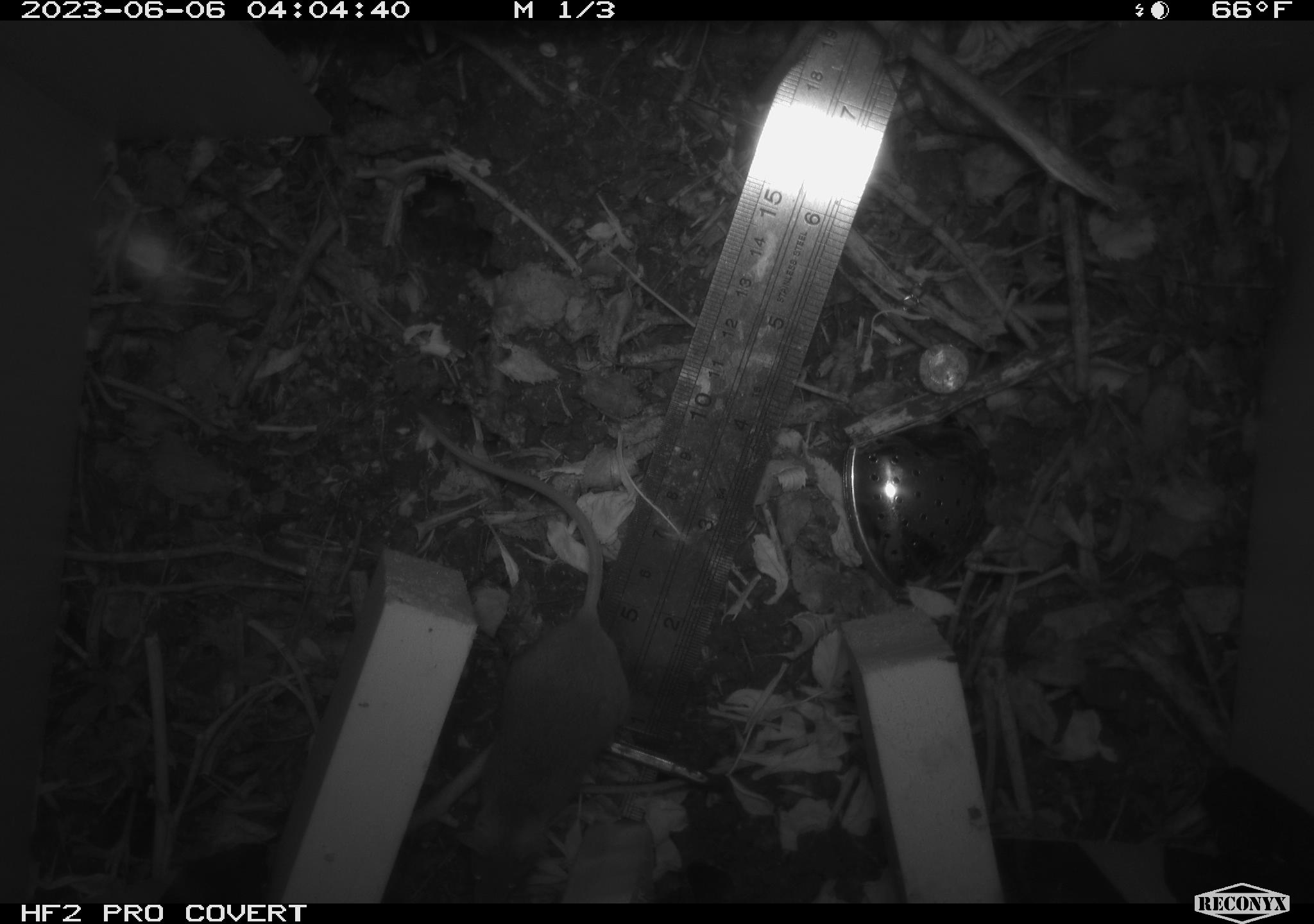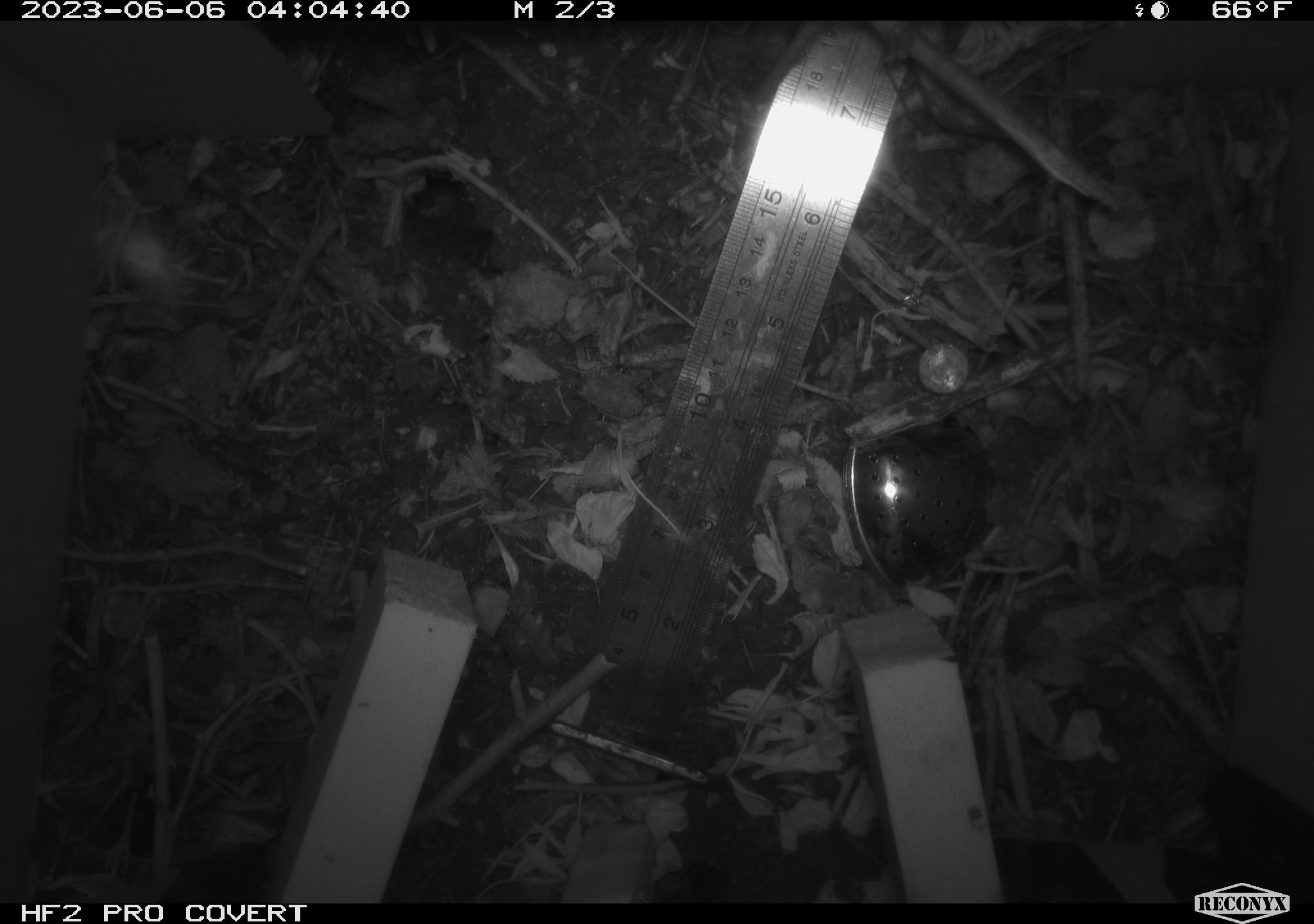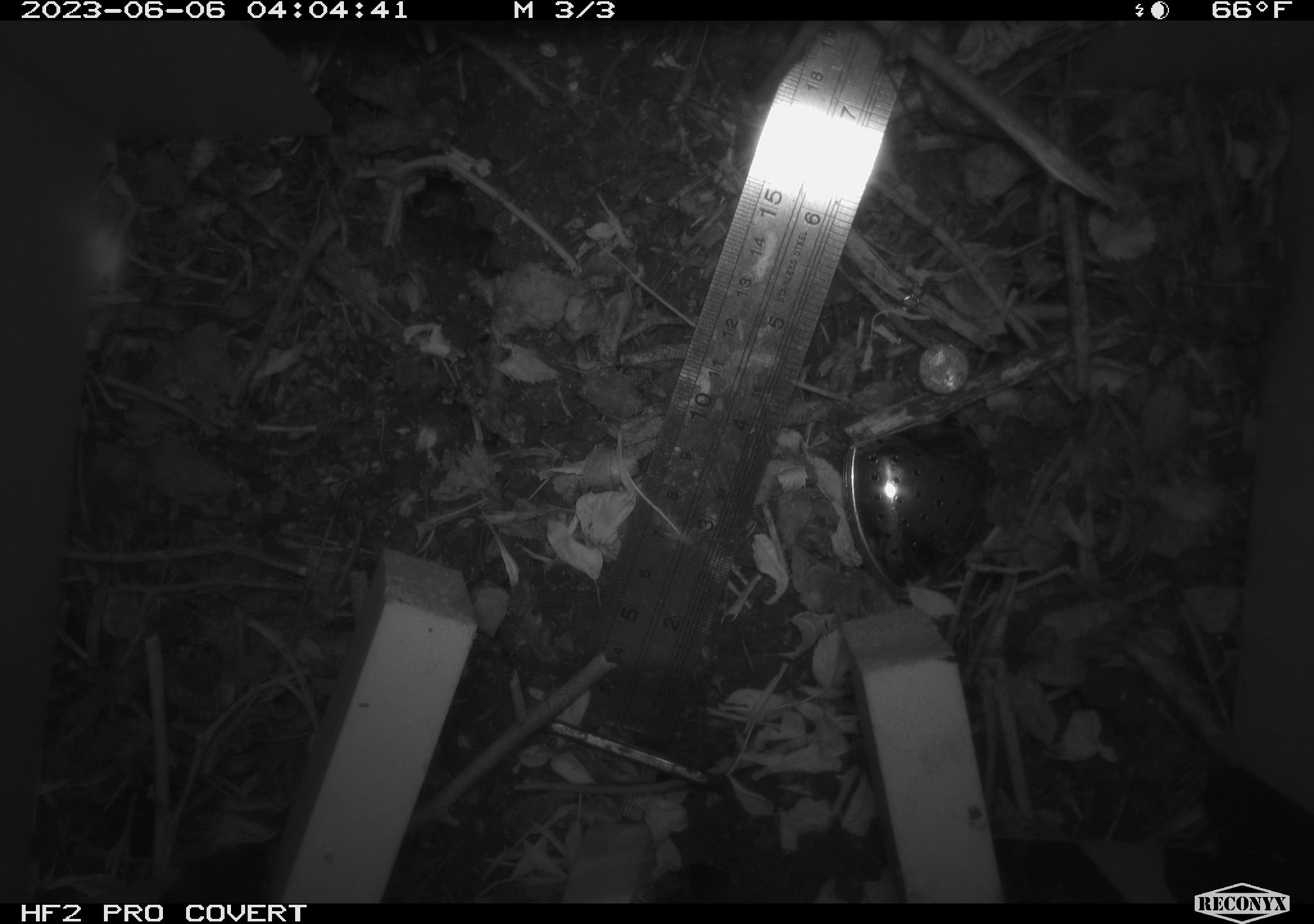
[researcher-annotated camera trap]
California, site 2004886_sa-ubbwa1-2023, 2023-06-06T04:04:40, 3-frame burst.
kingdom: Animalia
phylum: Chordata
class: Mammalia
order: Rodentia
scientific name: Rodentia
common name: rodent